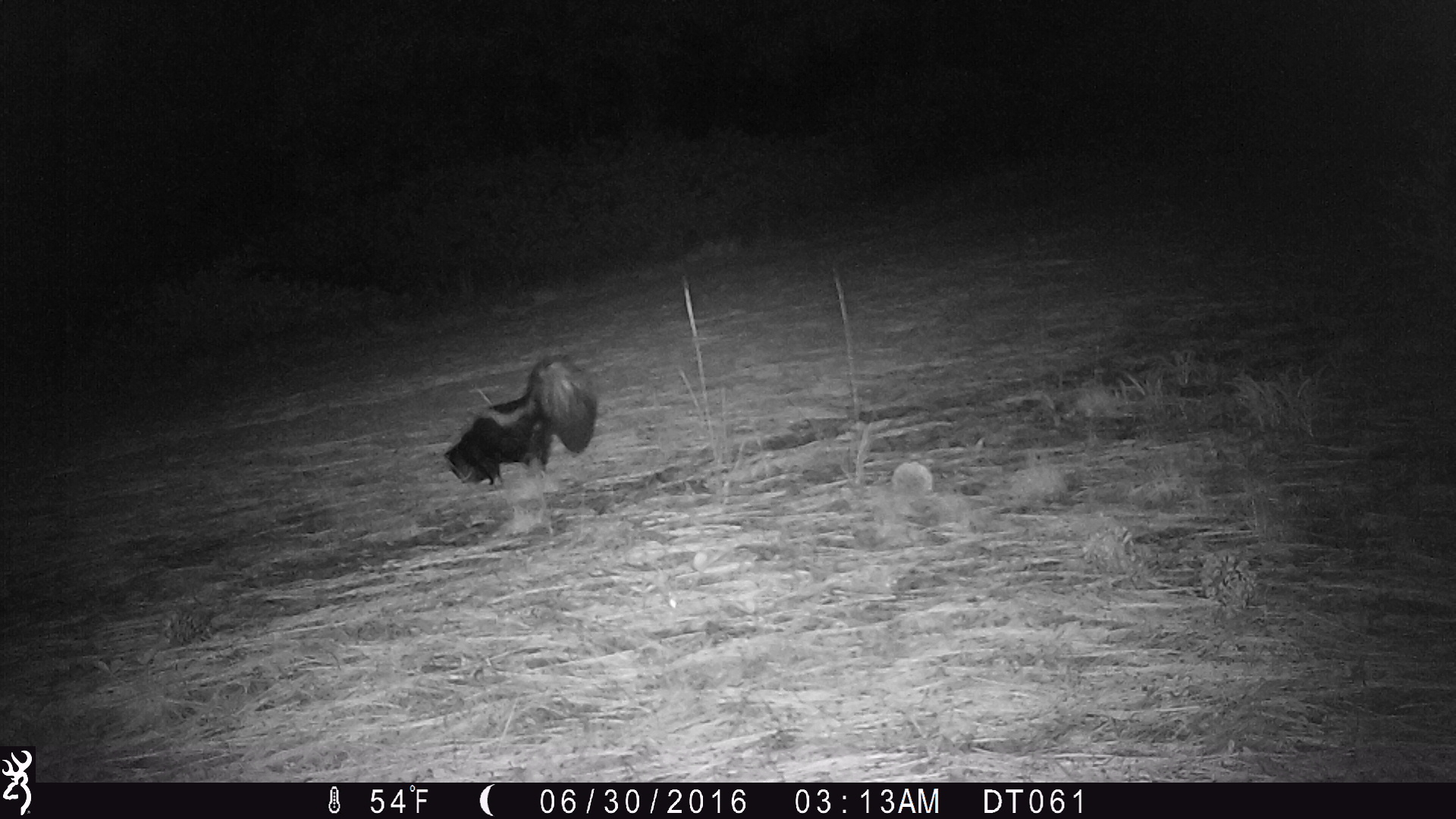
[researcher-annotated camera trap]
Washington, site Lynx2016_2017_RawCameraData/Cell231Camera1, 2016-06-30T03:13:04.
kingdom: Animalia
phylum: Chordata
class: Mammalia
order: Carnivora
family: Mephitidae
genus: Mephitis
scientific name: Mephitis mephitis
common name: striped skunk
Mephitis mephitis (striped skunk). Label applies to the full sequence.